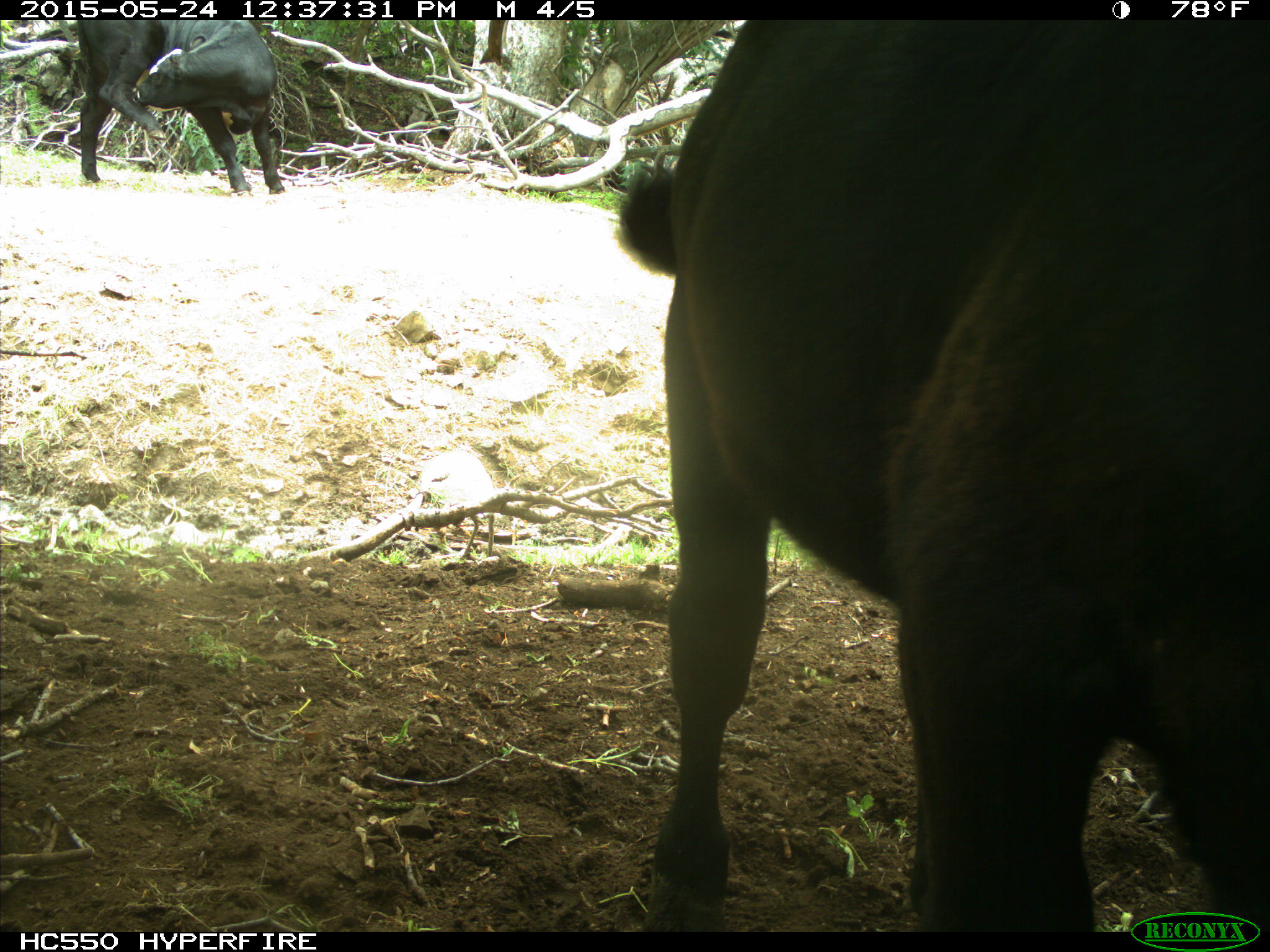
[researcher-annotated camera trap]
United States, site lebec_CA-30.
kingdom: Animalia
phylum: Chordata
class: Mammalia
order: Artiodactyla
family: Bovidae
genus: Bos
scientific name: Bos taurus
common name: domestic cow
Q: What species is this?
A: Bos taurus (domestic cow).